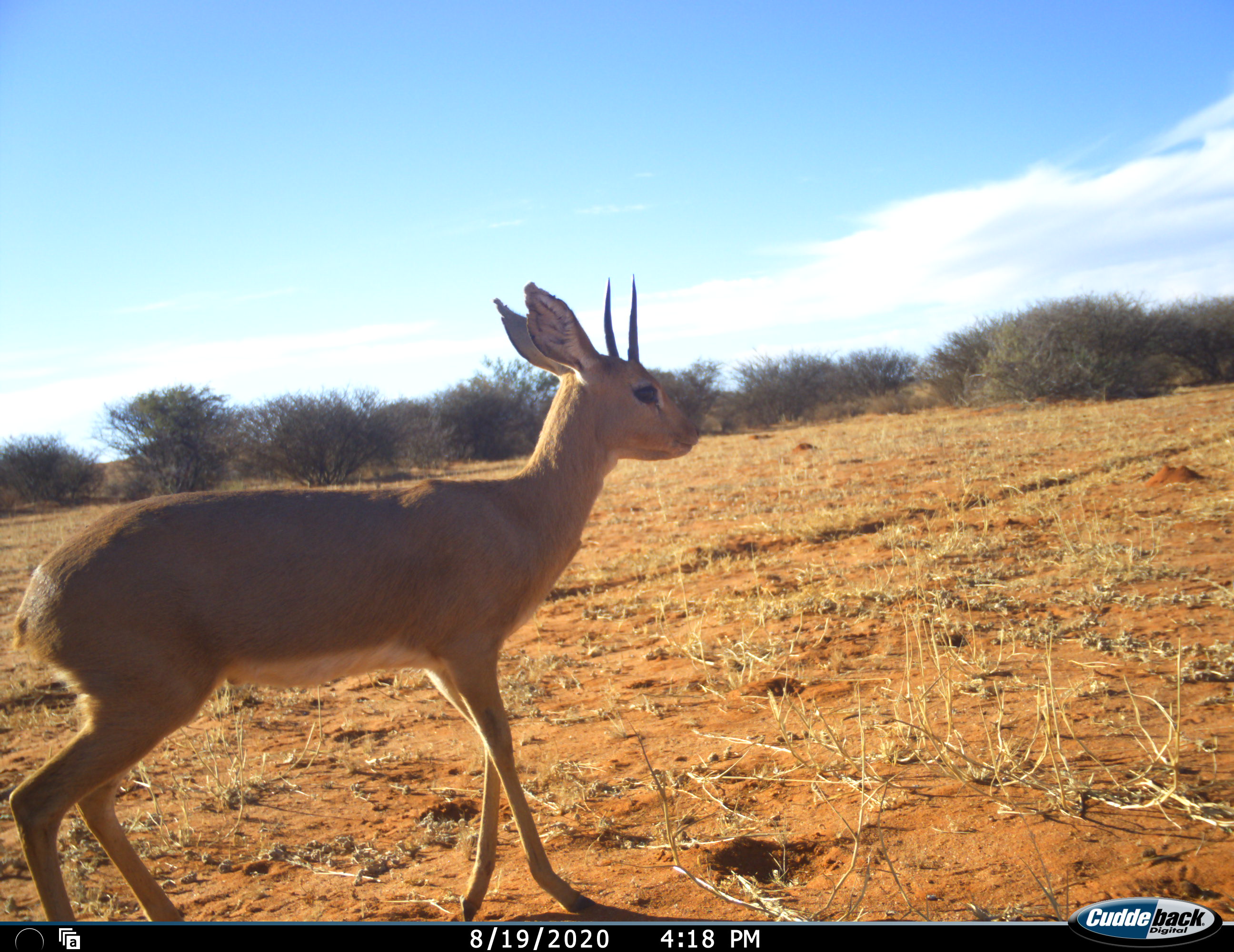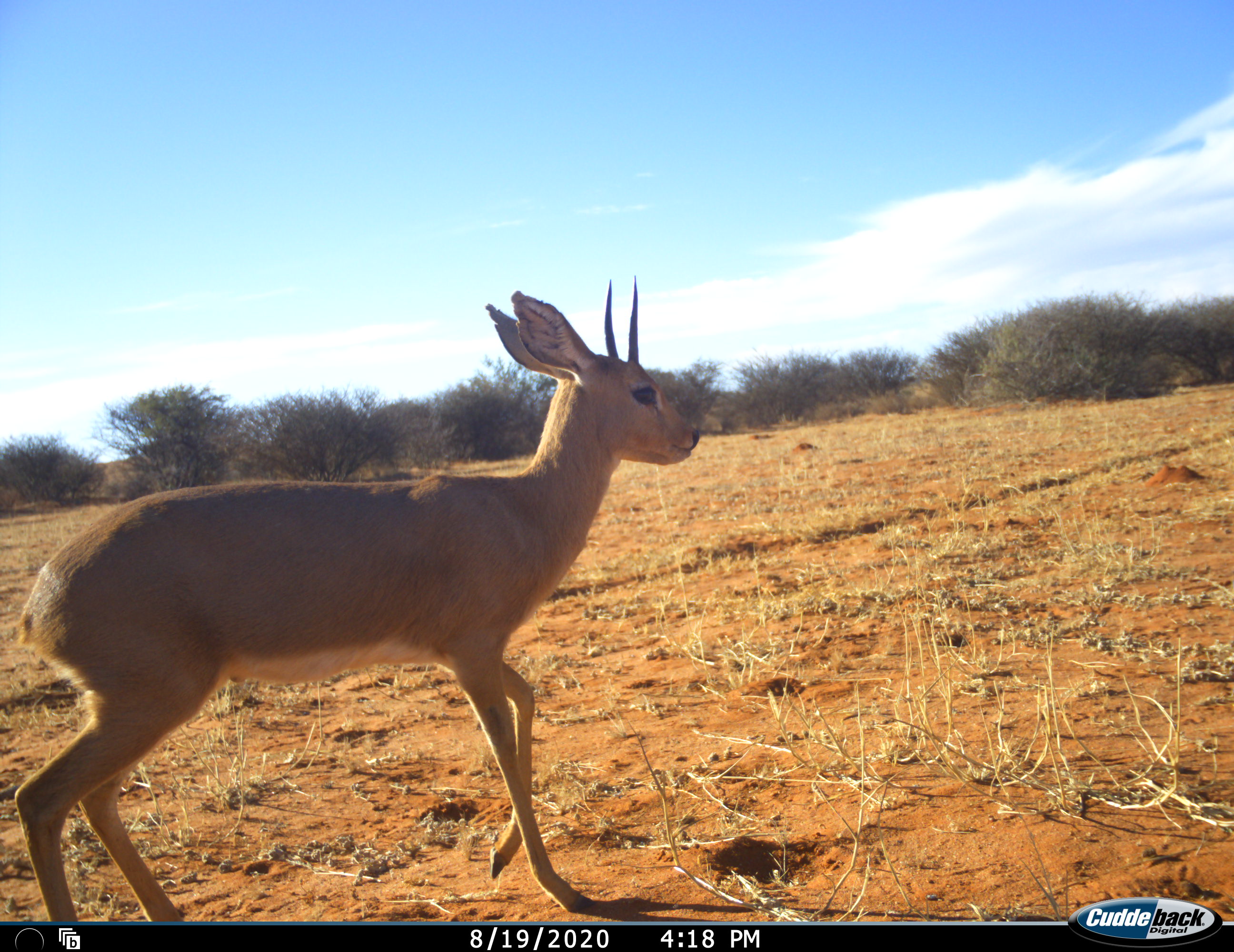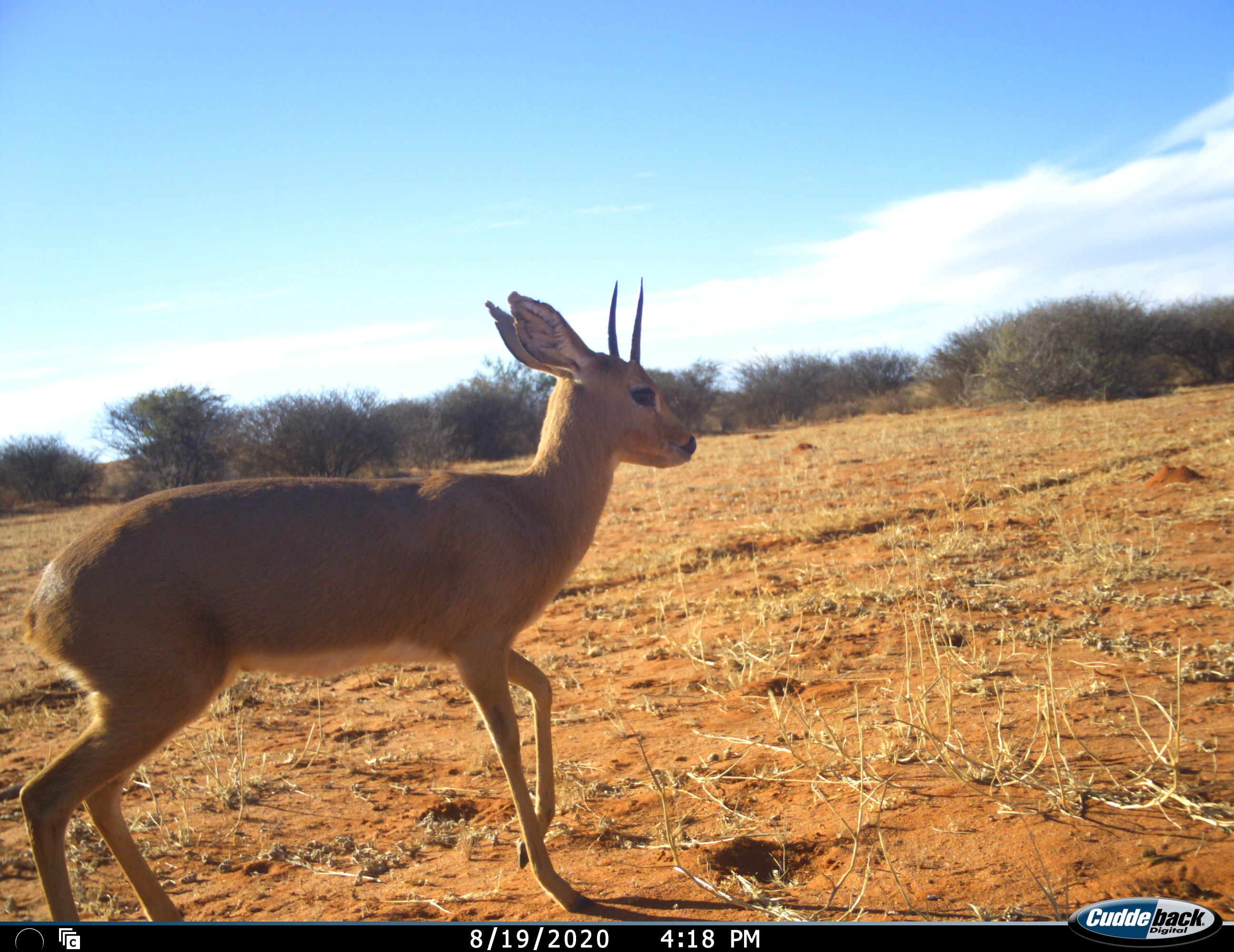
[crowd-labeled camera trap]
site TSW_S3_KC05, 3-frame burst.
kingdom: Animalia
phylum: Chordata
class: Mammalia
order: Artiodactyla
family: Bovidae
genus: Raphicerus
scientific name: Raphicerus campestris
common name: steenbok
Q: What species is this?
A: Steenbok (Raphicerus campestris).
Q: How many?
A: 1.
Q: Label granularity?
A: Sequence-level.